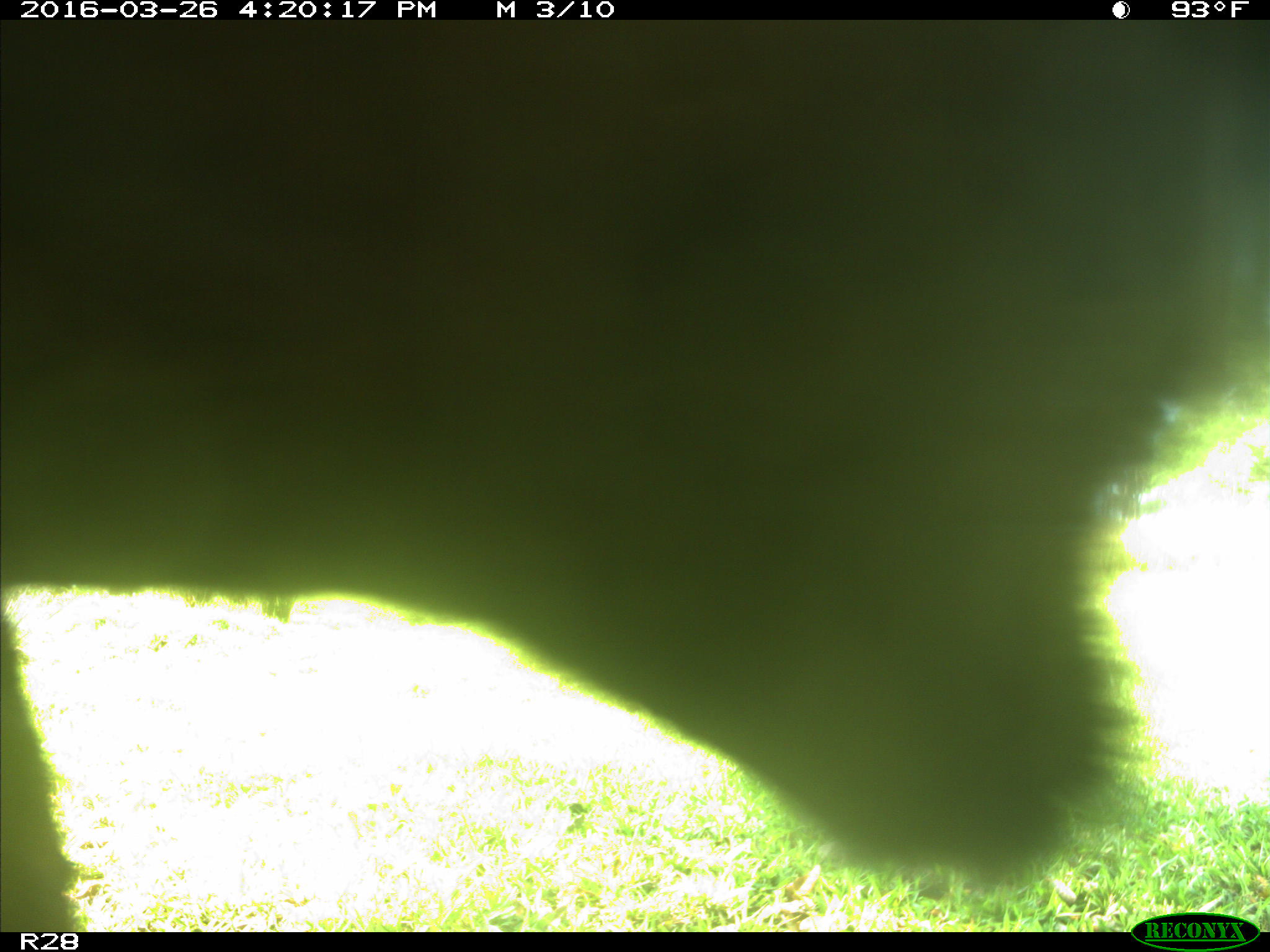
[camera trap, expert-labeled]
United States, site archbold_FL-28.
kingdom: Animalia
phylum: Chordata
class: Mammalia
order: Artiodactyla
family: Bovidae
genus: Bos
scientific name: Bos taurus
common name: domestic cow